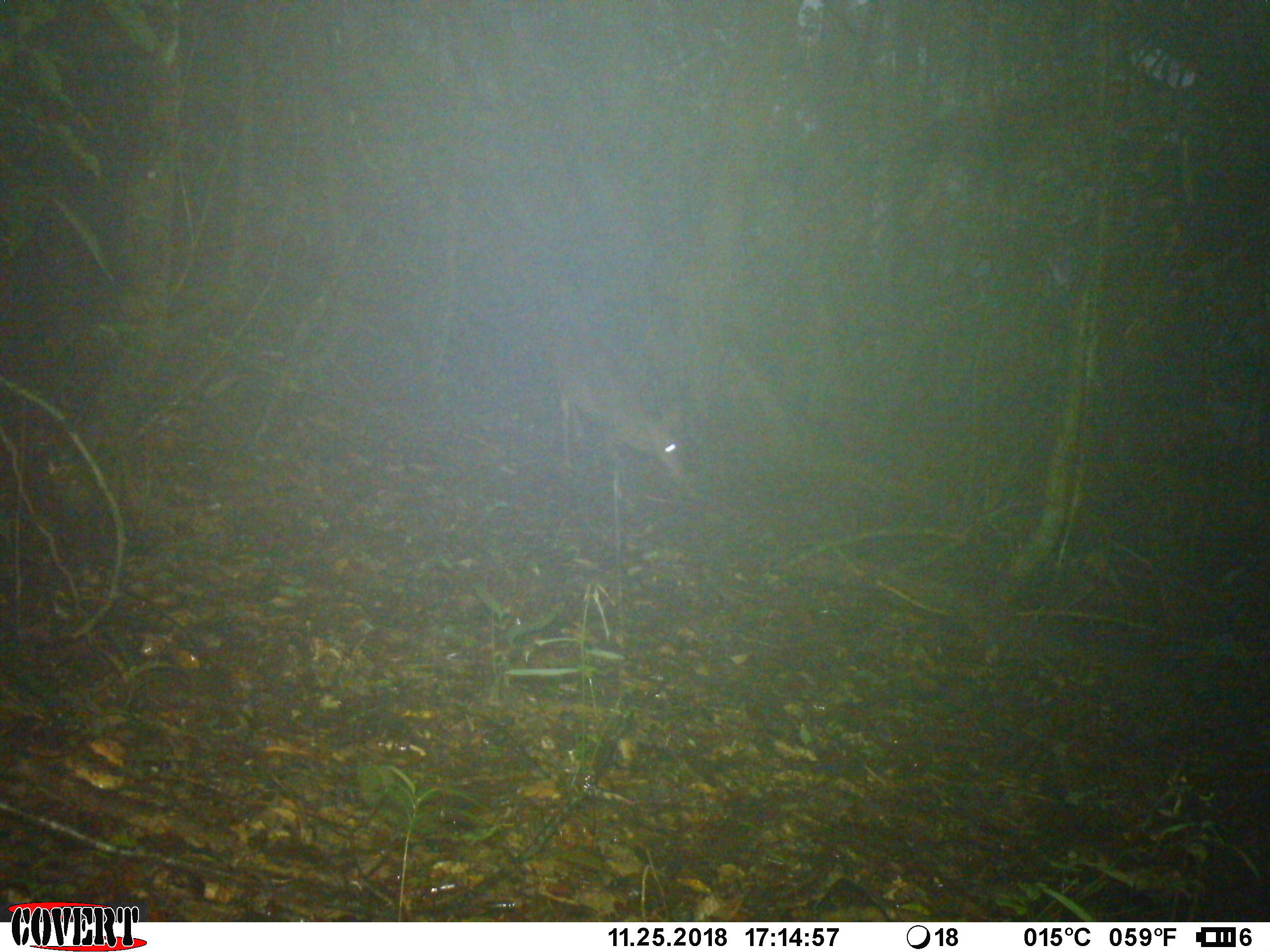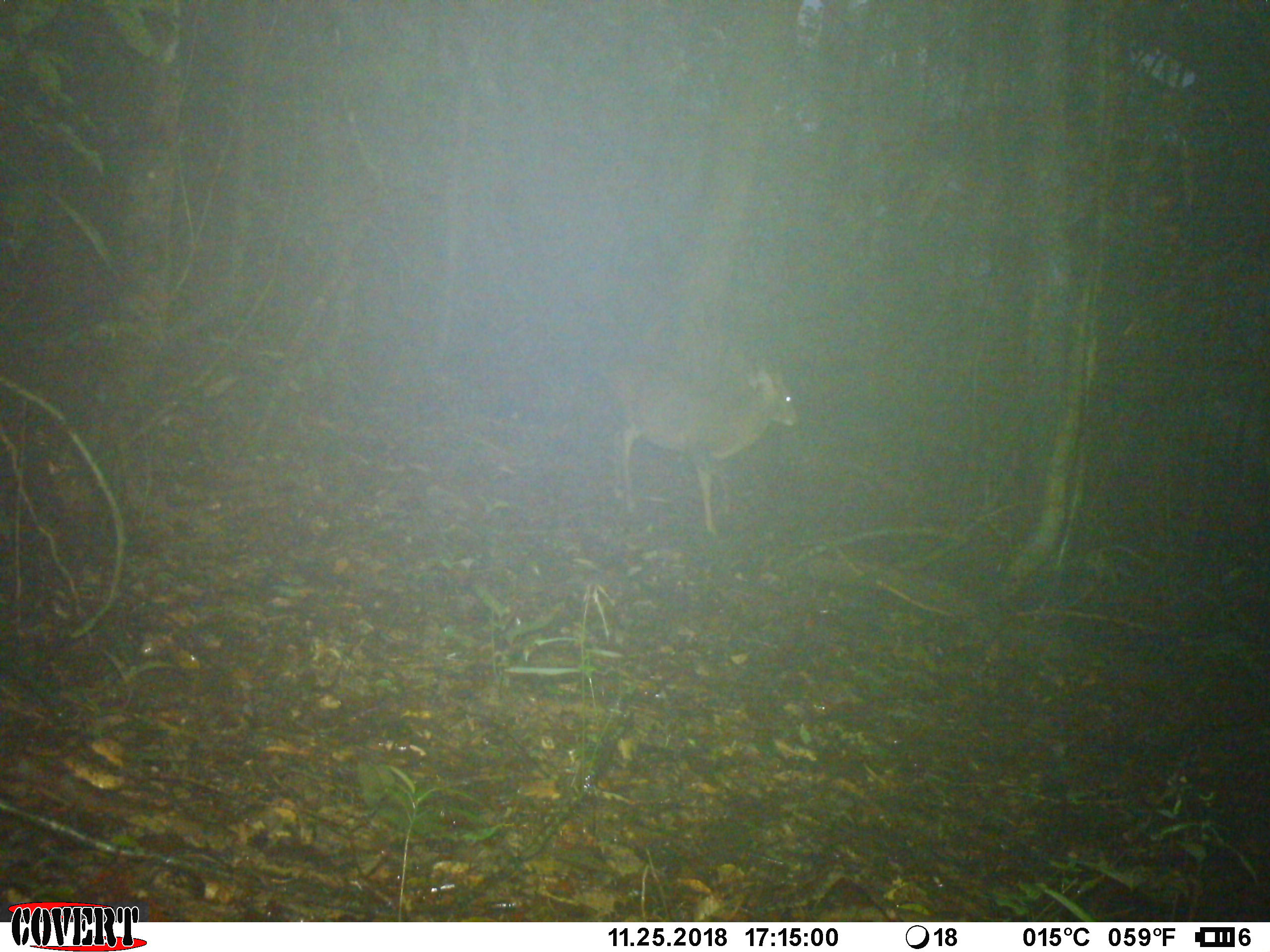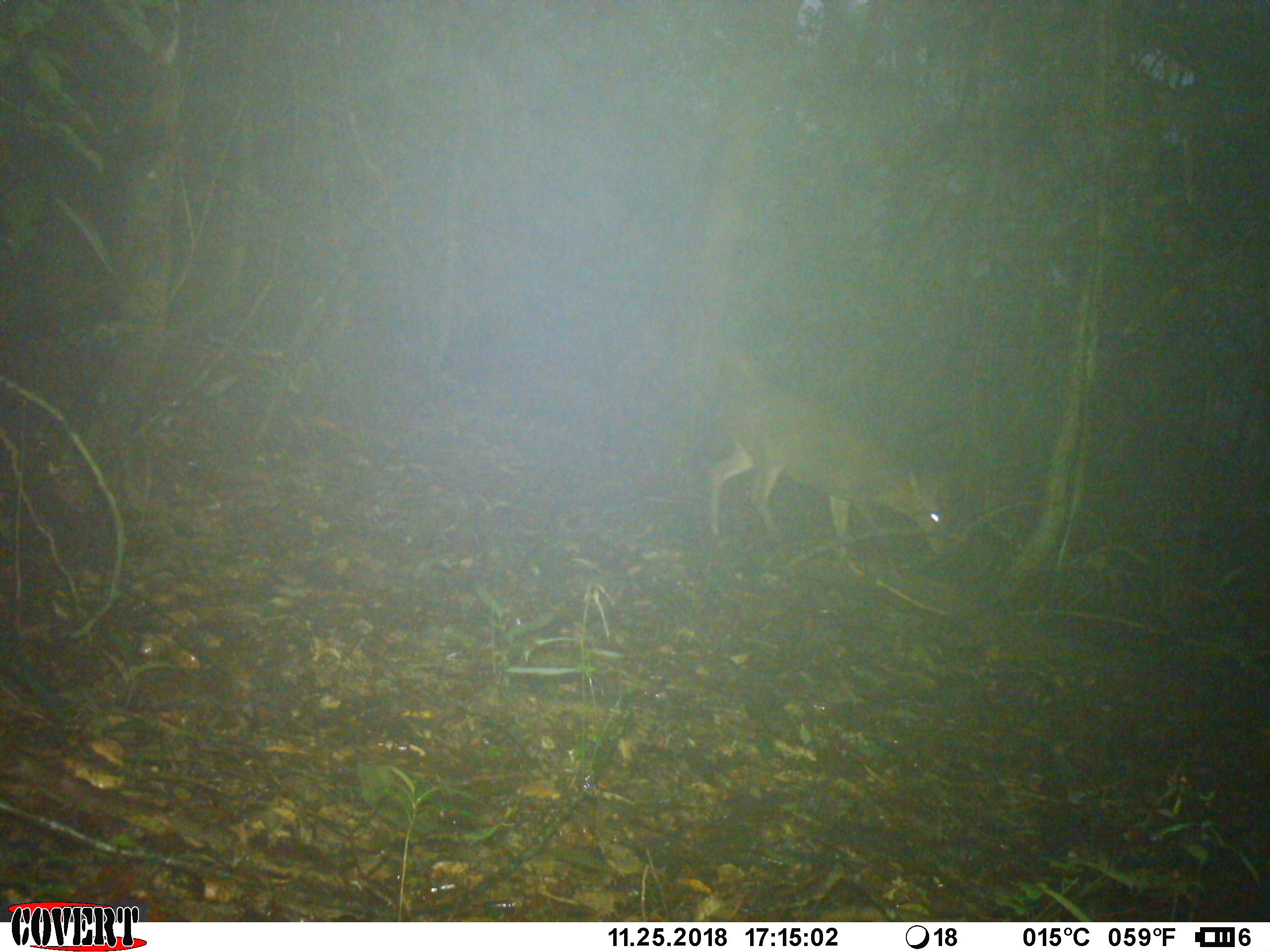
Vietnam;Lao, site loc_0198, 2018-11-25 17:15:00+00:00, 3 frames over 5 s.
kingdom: Animalia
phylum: Chordata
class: Mammalia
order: Artiodactyla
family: Cervidae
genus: Muntiacus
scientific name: Muntiacus vuquangensis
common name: large-antlered muntjac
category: large antlered muntjac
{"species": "large antlered muntjac (large-antlered muntjac) (Muntiacus vuquangensis)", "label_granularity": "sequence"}